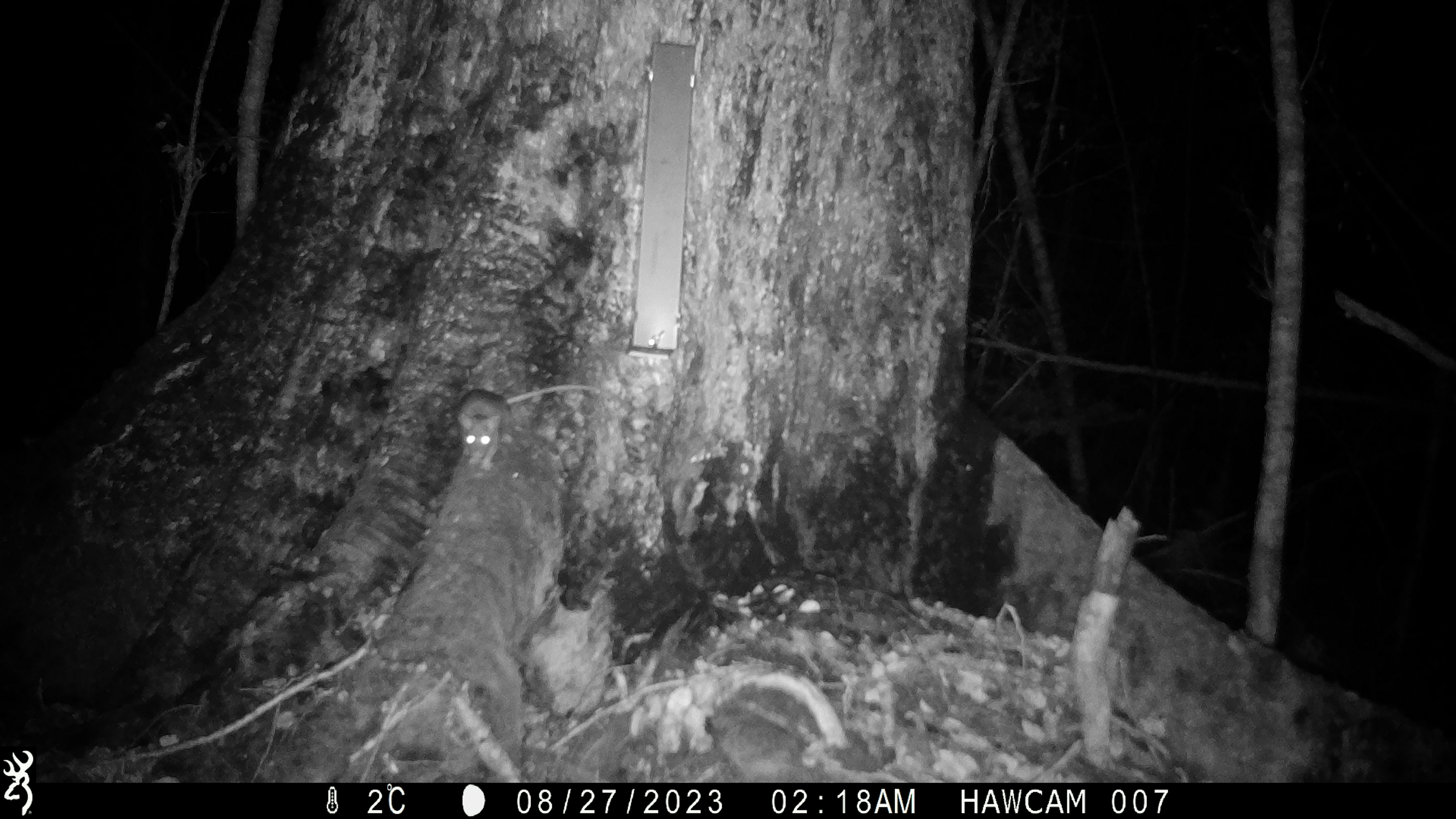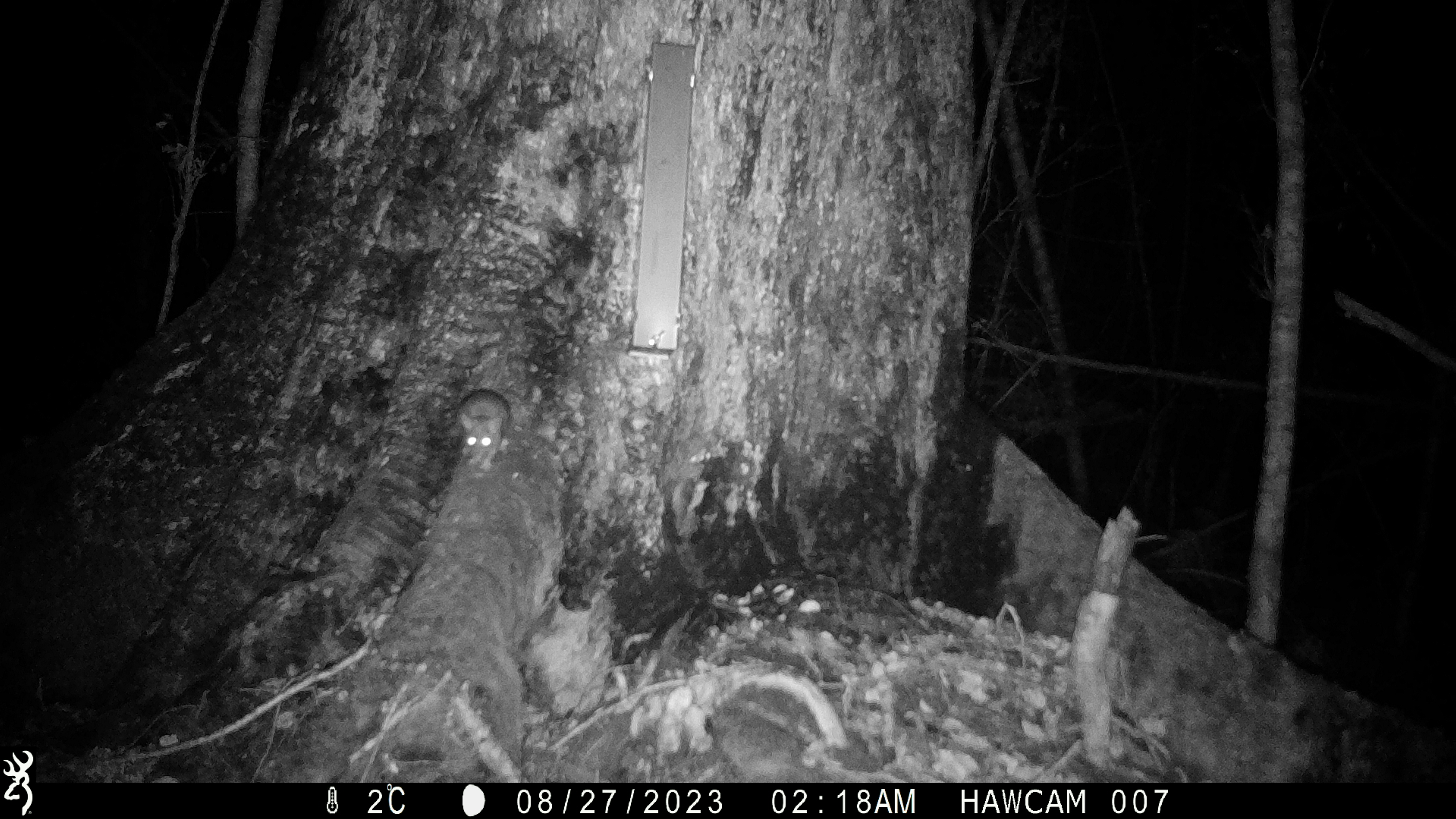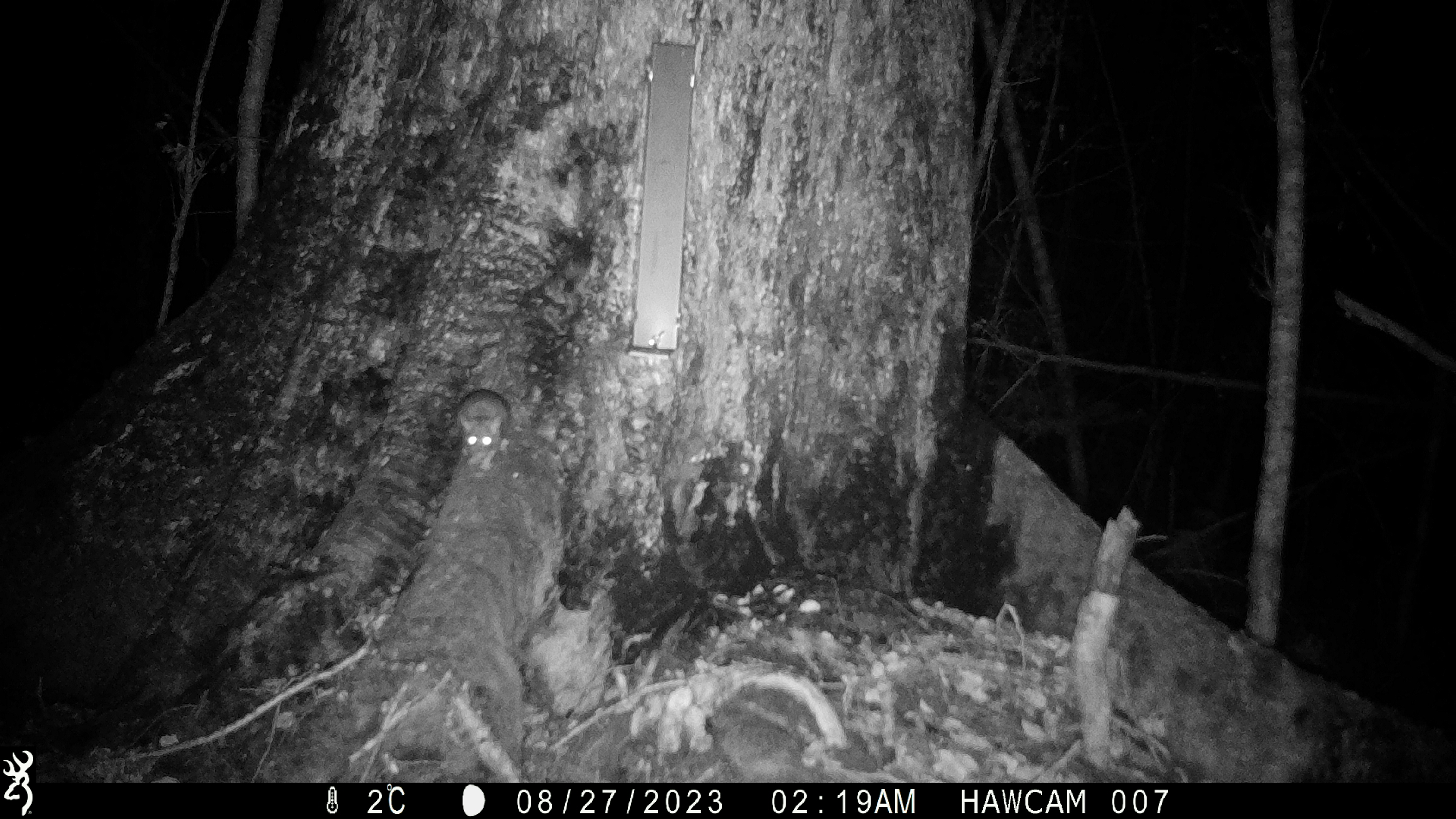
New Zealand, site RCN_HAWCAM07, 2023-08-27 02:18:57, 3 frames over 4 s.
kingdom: Animalia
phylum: Chordata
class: Mammalia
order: Rodentia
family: Muridae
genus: Rattus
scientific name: Rattus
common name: rat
Rat (Rattus).